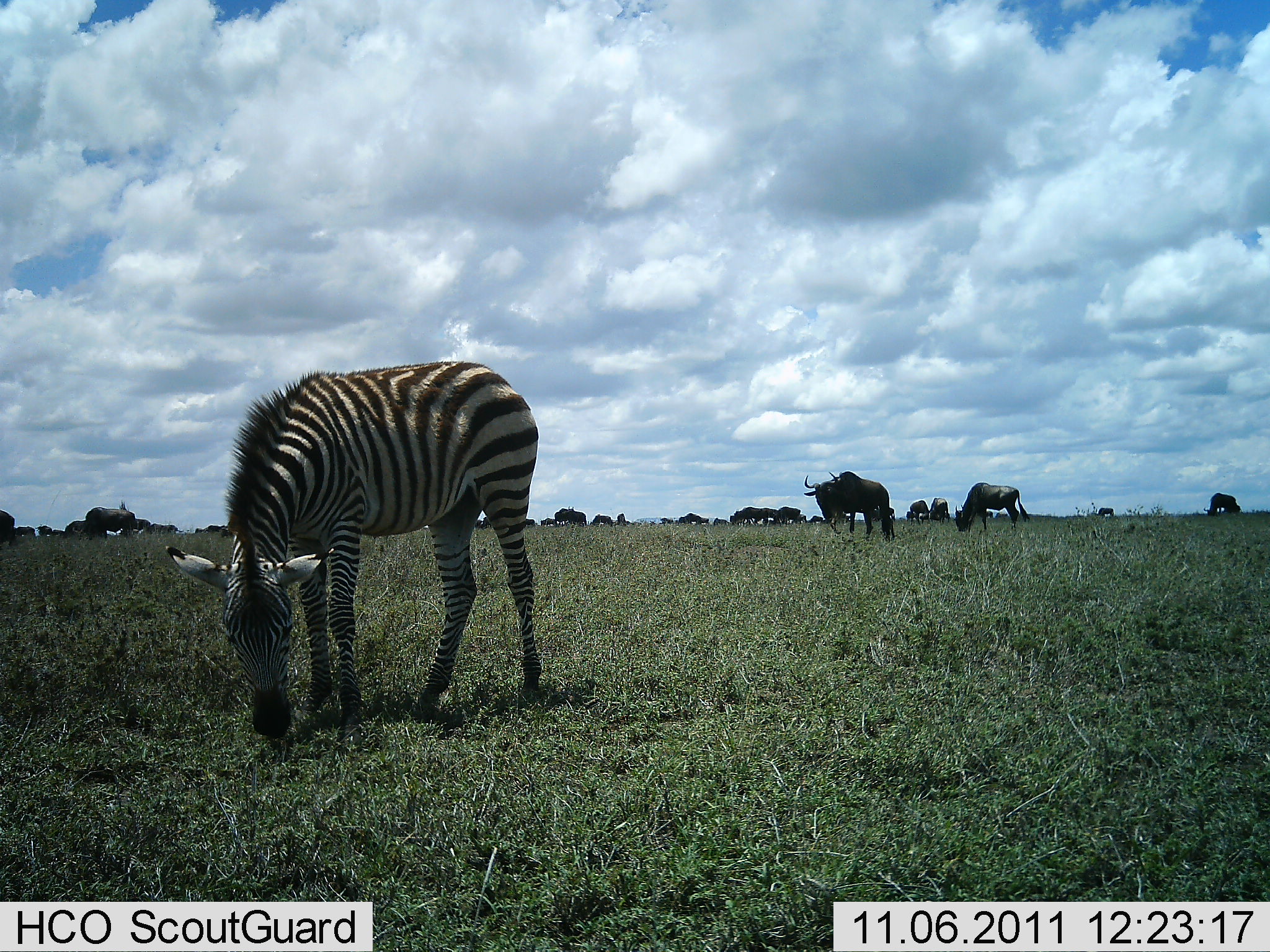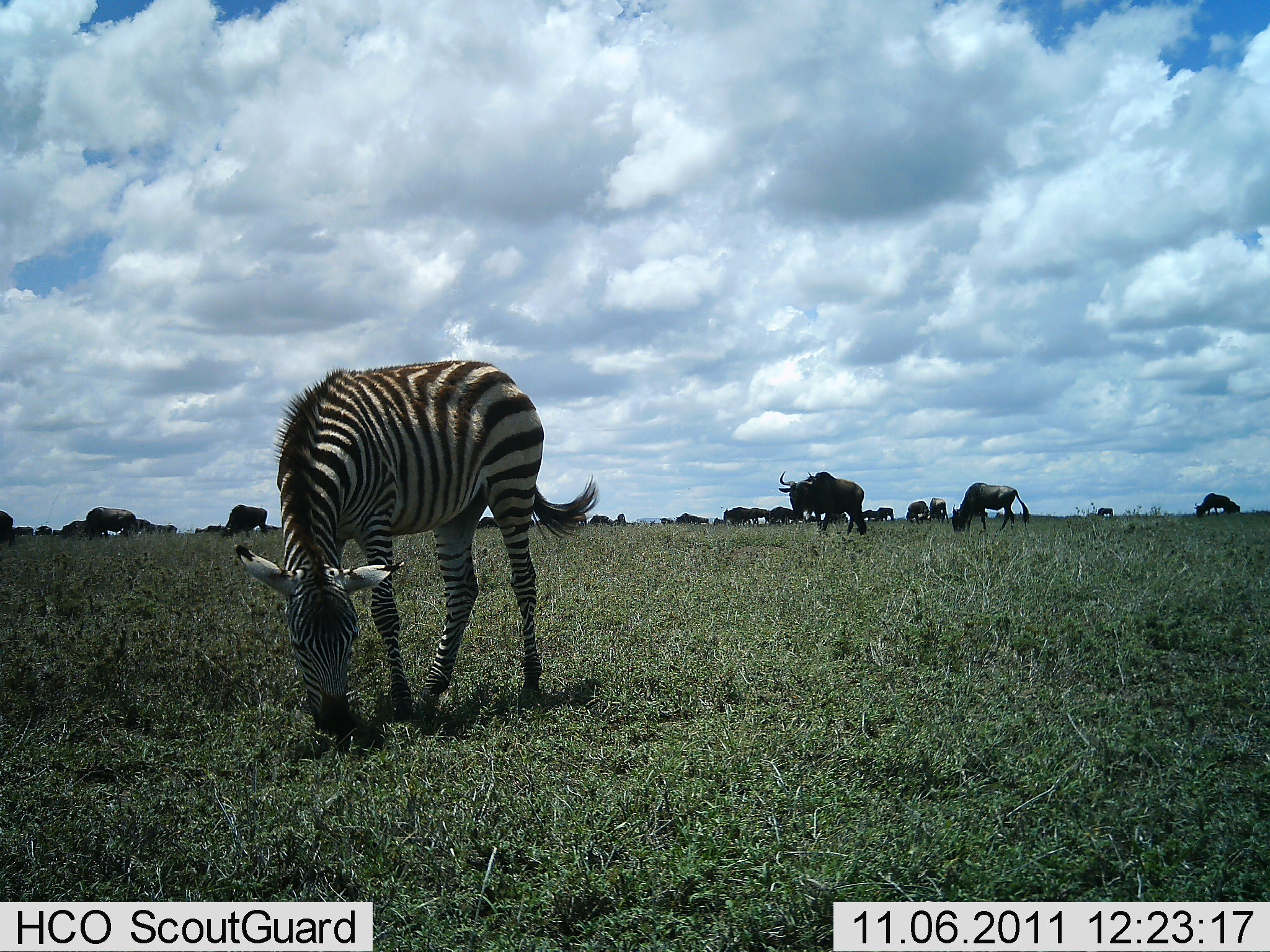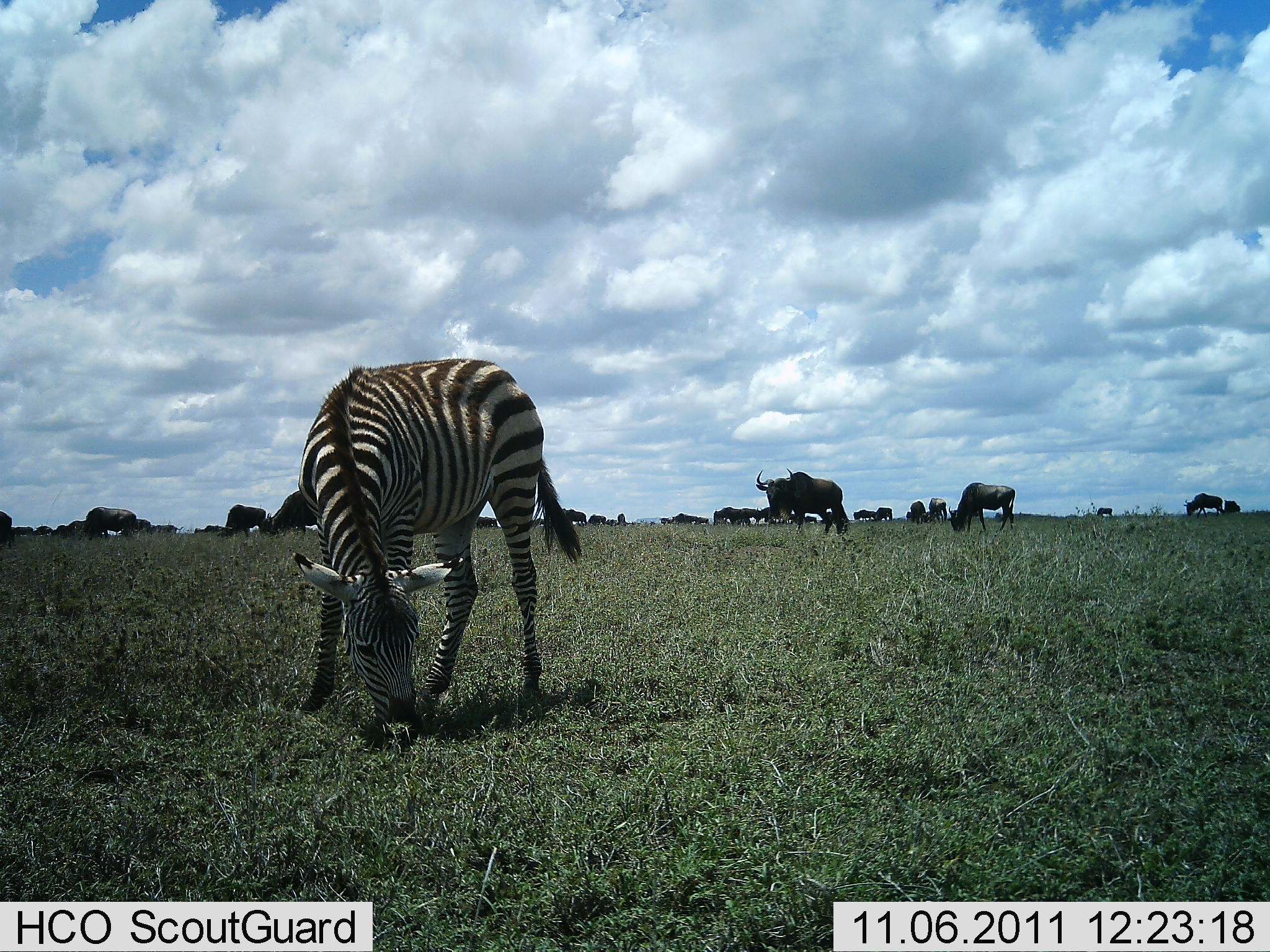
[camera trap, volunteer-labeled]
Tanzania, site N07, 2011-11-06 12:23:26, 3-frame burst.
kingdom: Animalia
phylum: Chordata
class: Mammalia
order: Artiodactyla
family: Bovidae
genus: Connochaetes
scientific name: Connochaetes taurinus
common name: blue wildebeest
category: wildebeest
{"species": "wildebeest (blue wildebeest) (Connochaetes taurinus)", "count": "11-50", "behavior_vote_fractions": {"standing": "45%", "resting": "0%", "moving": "45%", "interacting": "9%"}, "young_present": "0%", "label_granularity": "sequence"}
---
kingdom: Animalia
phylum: Chordata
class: Mammalia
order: Perissodactyla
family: Equidae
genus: Equus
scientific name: Equus quagga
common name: plains zebra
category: zebra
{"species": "zebra (plains zebra) (Equus quagga)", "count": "1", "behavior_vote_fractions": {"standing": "9%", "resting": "0%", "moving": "0%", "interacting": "0%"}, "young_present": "0%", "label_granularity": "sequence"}